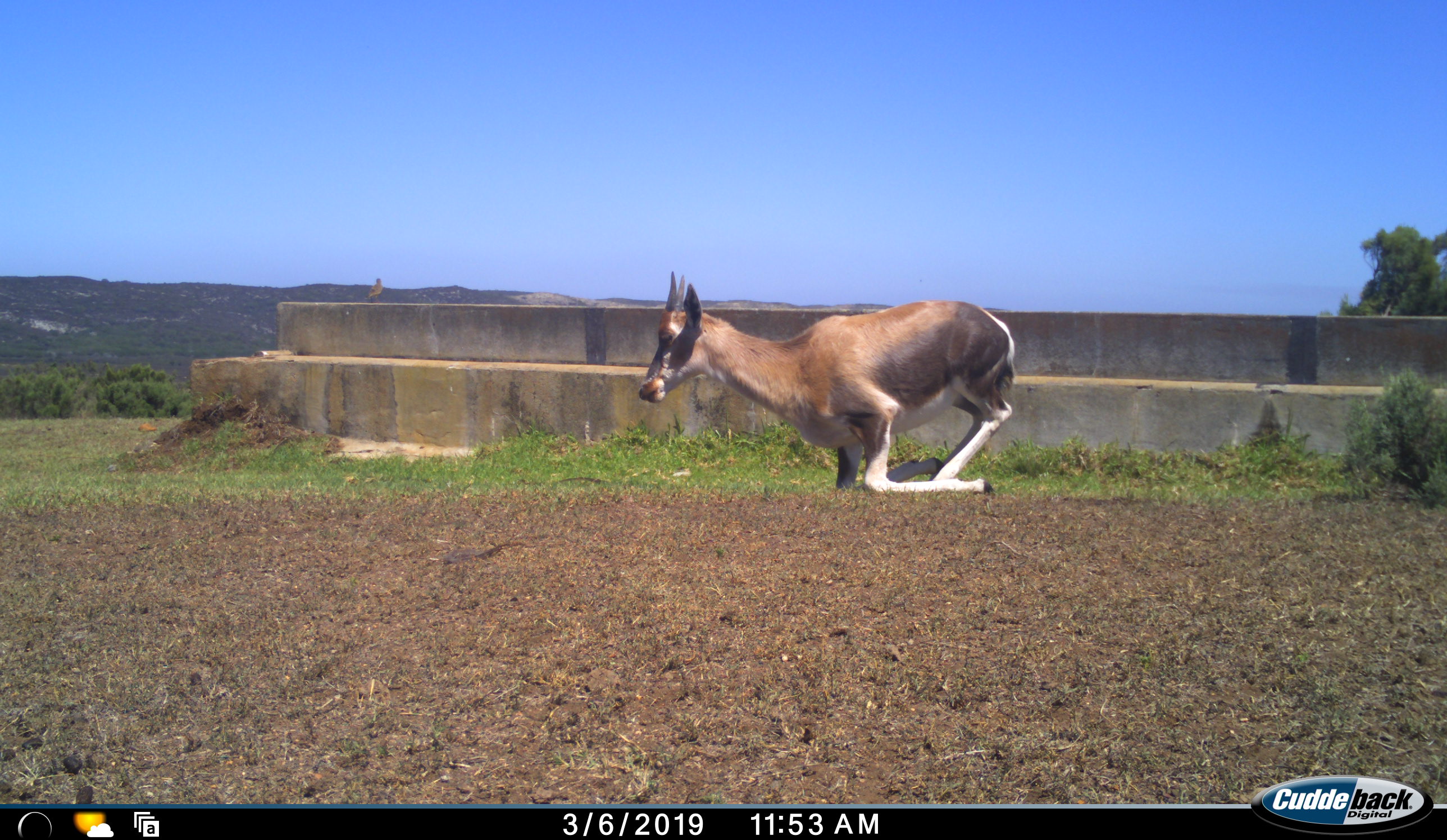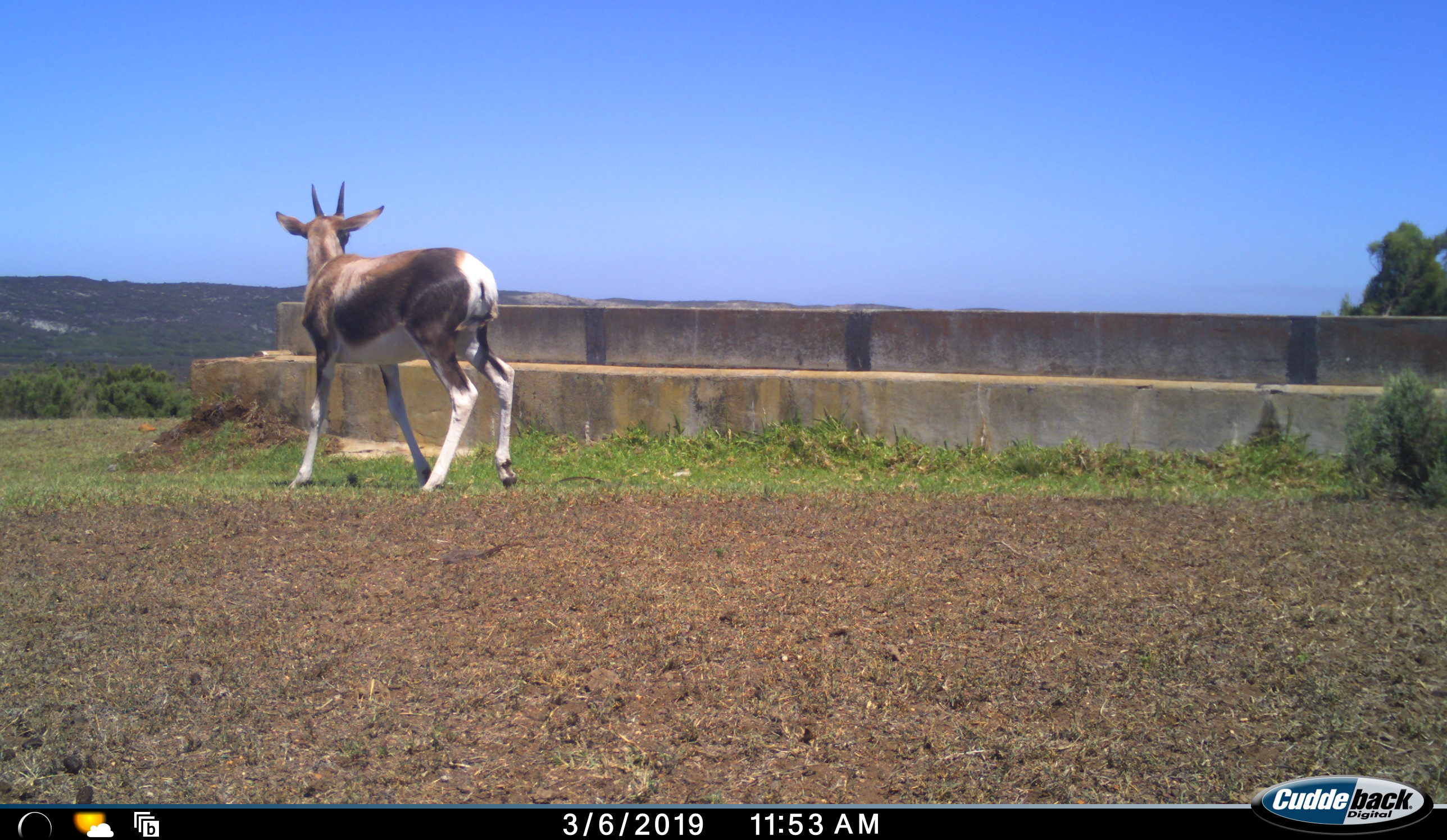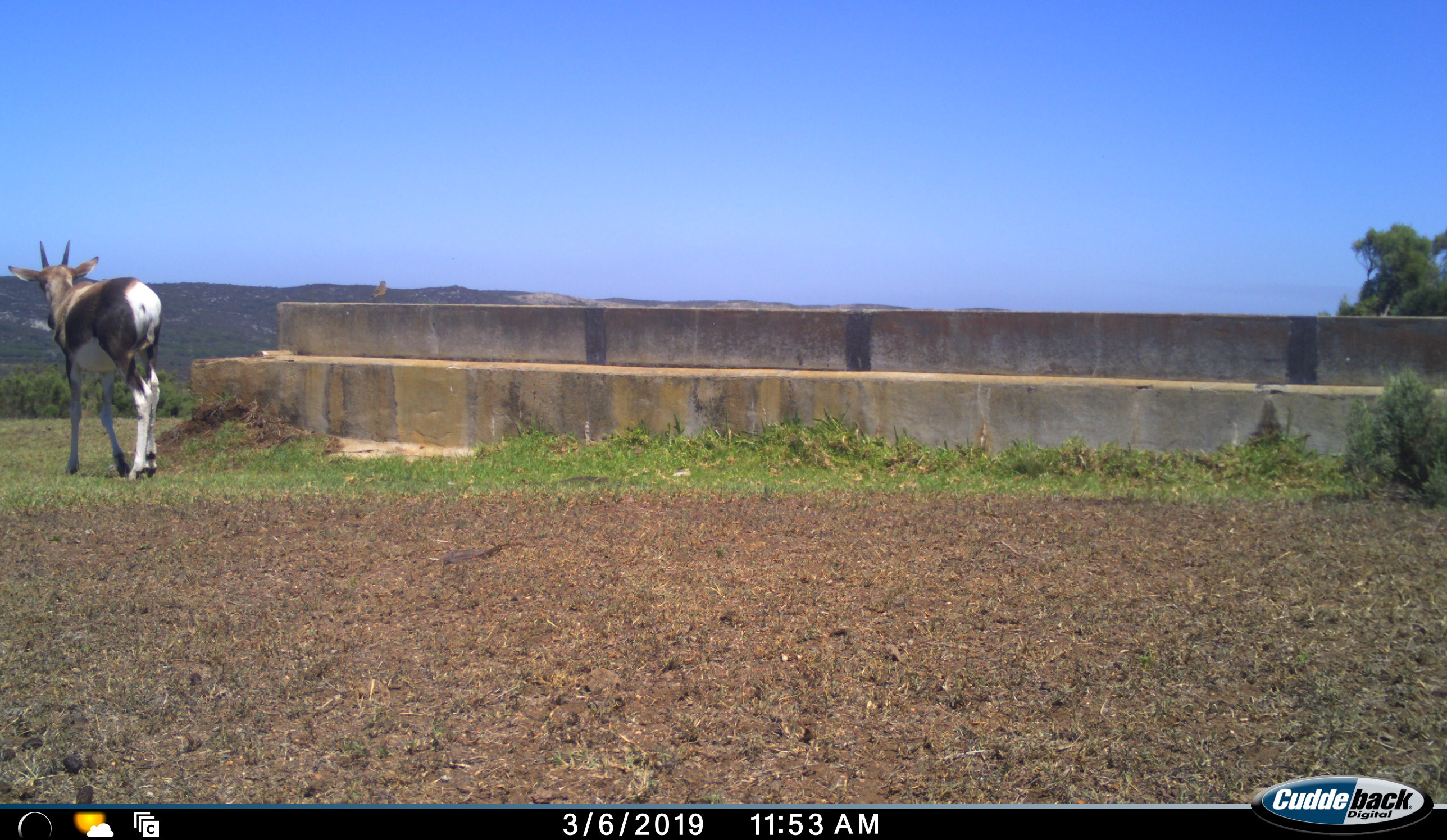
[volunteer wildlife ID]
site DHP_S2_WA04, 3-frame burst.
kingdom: Animalia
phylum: Chordata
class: Mammalia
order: Artiodactyla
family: Bovidae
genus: Damaliscus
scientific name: Damaliscus pygargus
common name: bontebok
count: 1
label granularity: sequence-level